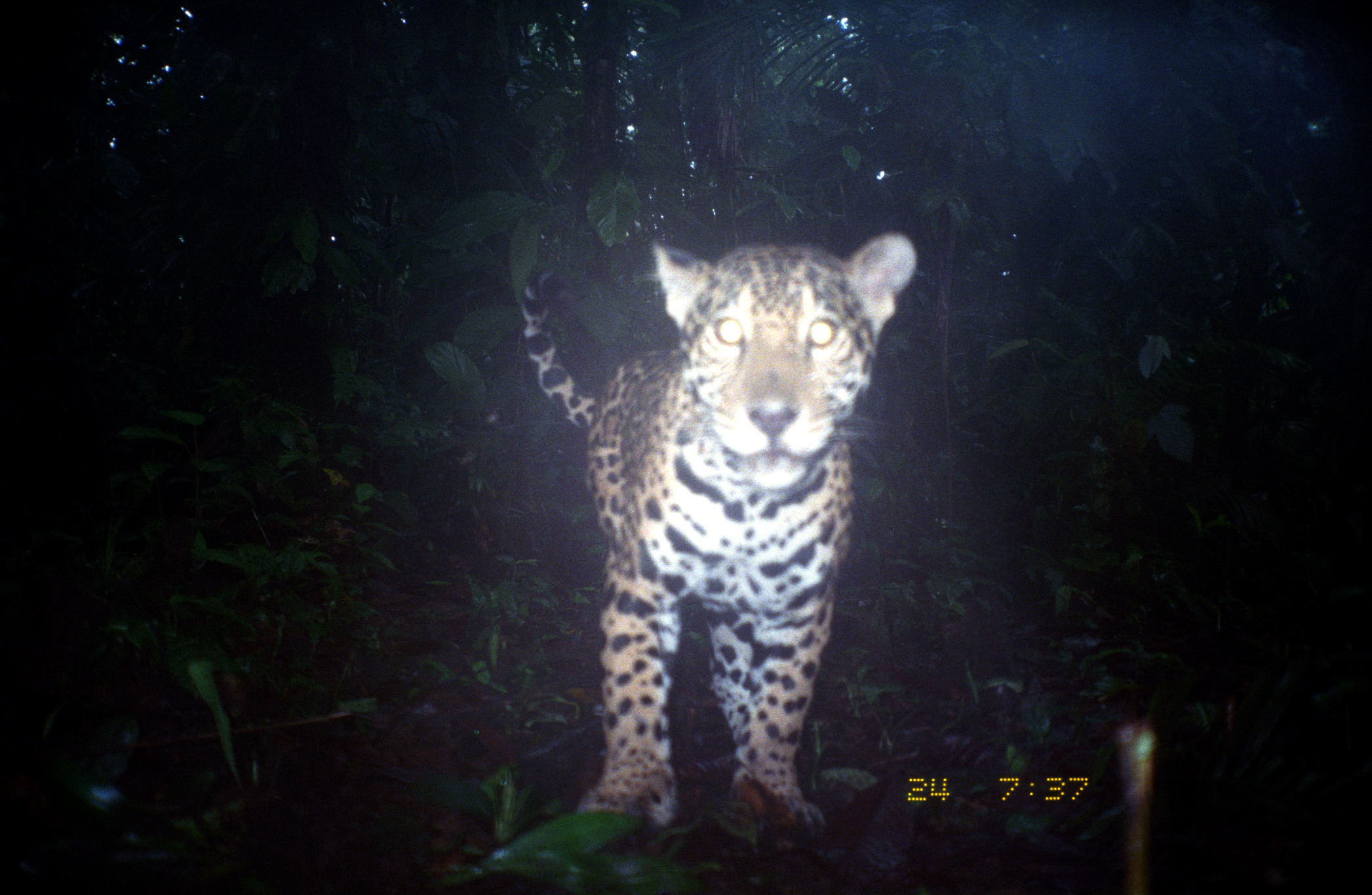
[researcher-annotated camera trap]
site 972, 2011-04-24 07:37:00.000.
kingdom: Animalia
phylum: Chordata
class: Mammalia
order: Carnivora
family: Felidae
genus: Panthera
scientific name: Panthera onca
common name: jaguar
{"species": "Panthera onca (jaguar)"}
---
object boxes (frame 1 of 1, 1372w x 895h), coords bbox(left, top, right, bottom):
panthera onca: bbox(522, 229, 920, 835)